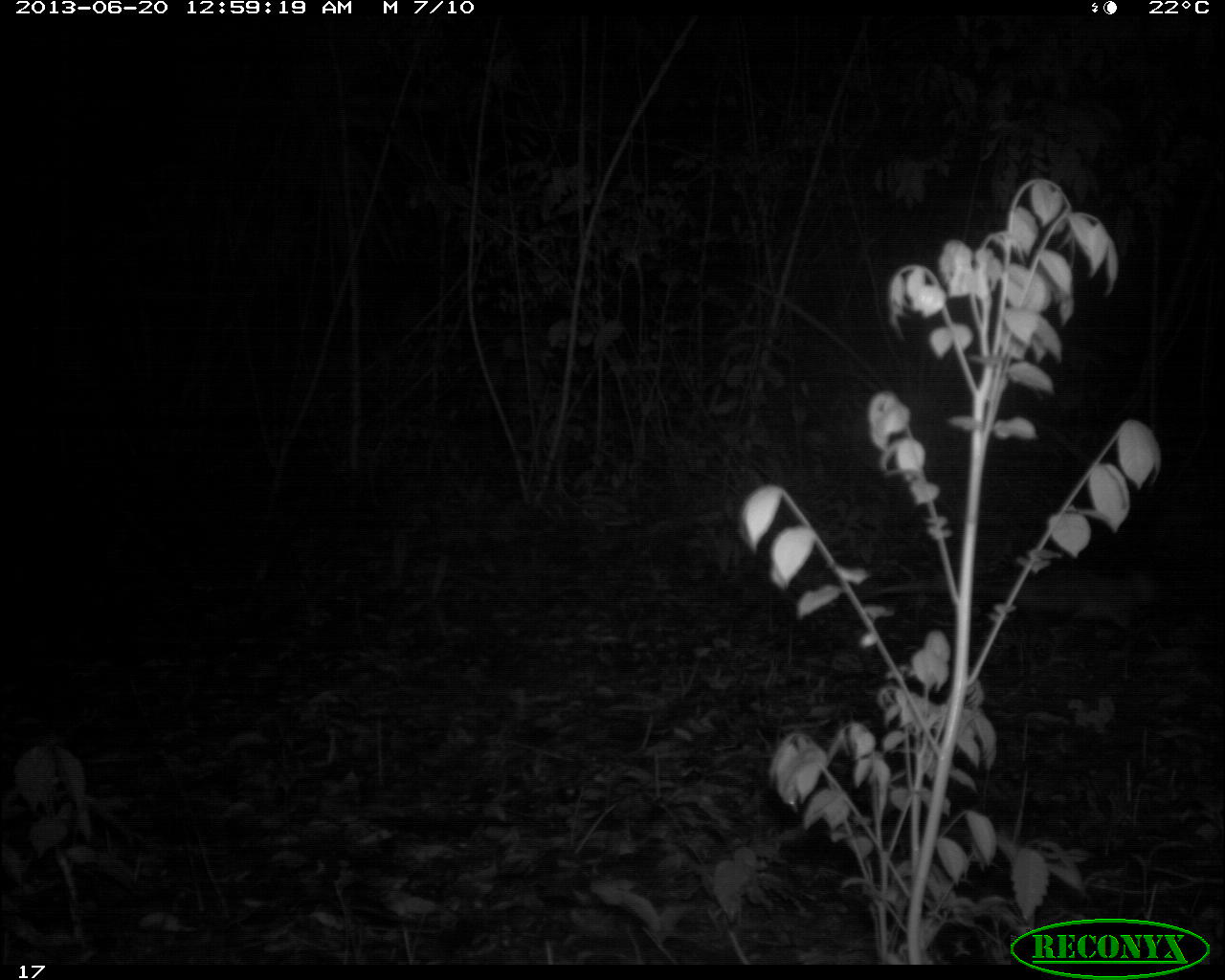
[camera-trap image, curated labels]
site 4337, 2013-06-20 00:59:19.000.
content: unidentified animal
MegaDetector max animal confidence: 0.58